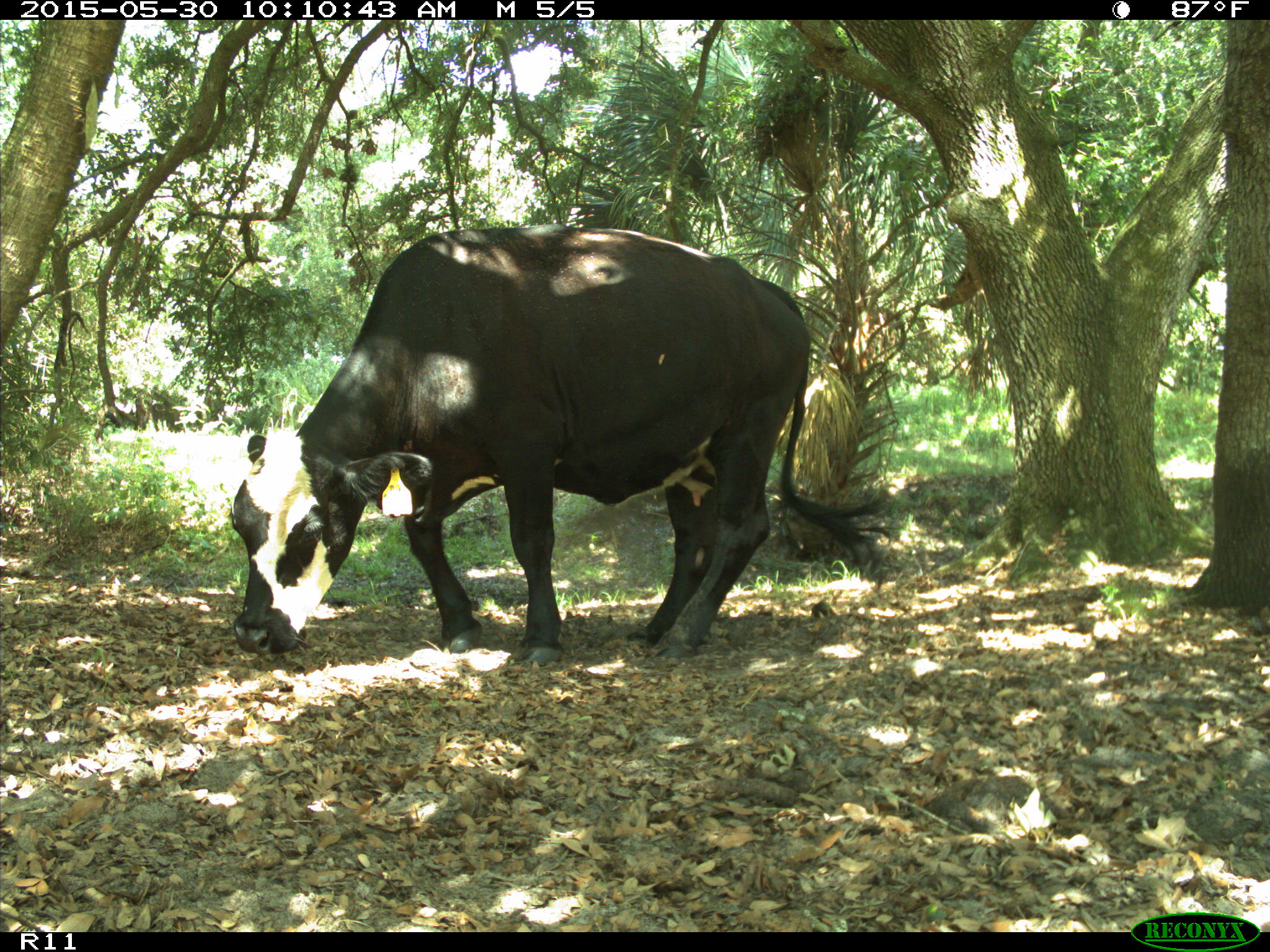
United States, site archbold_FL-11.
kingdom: Animalia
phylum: Chordata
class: Mammalia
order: Artiodactyla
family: Bovidae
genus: Bos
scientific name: Bos taurus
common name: domestic cow